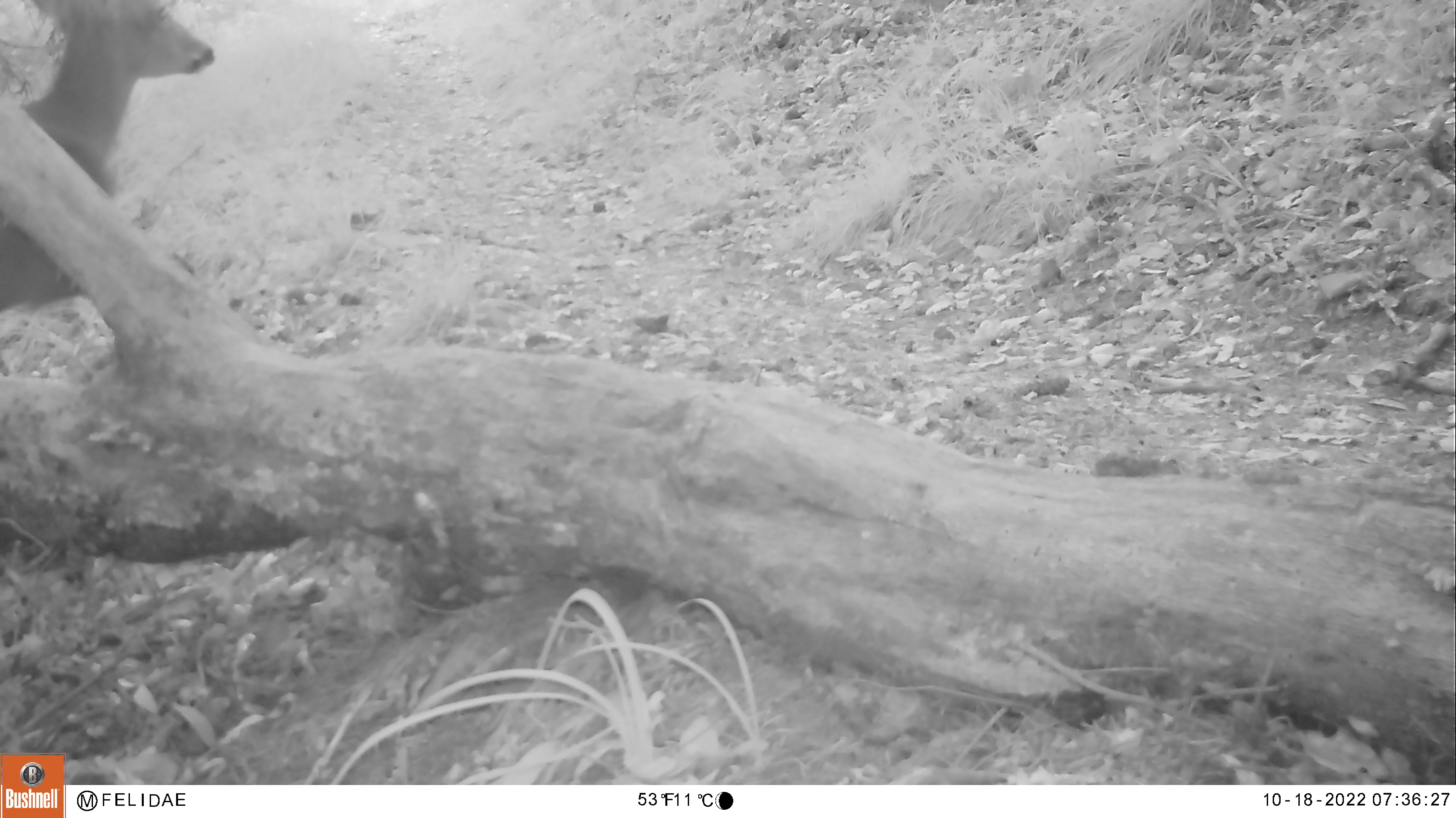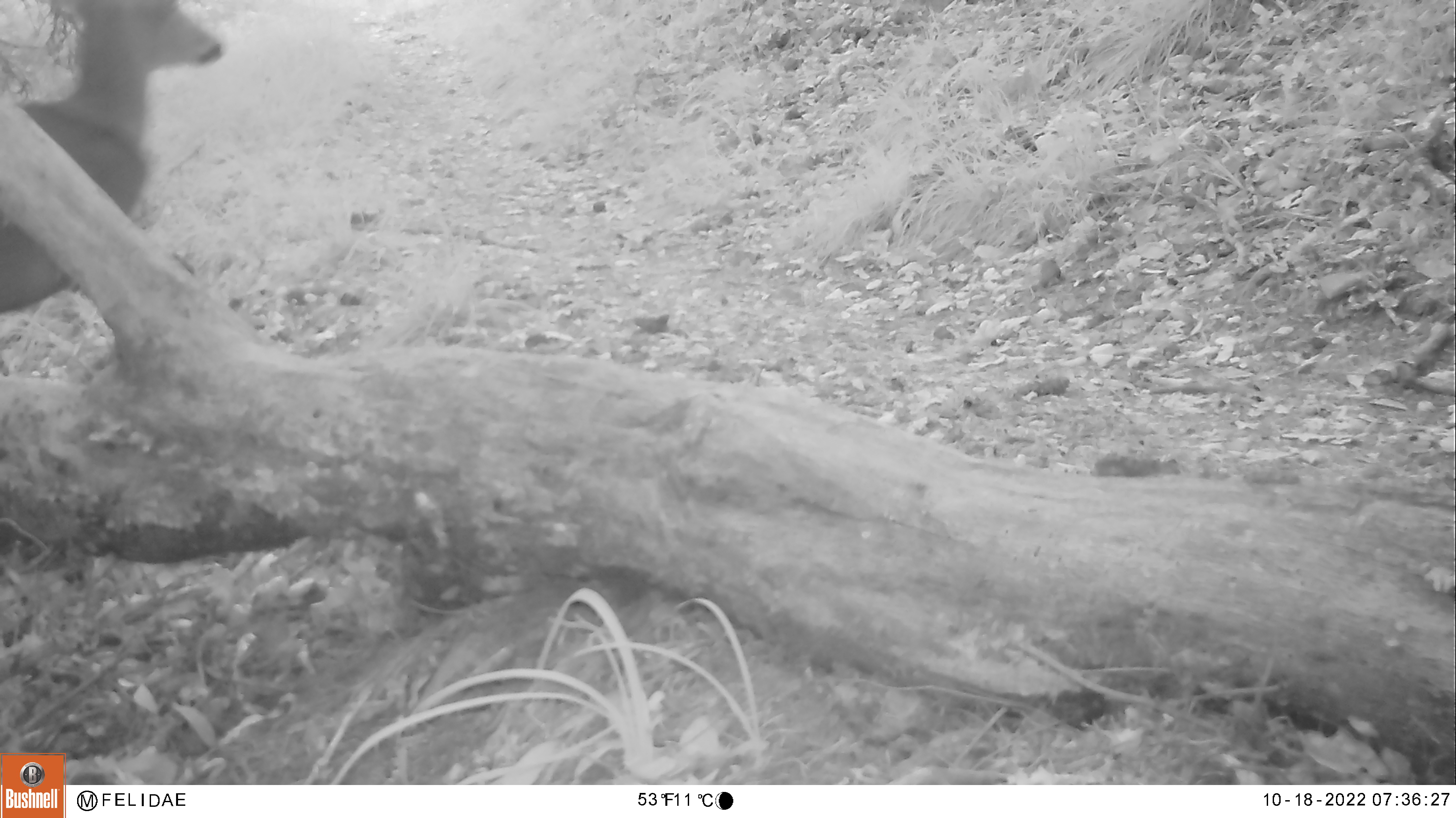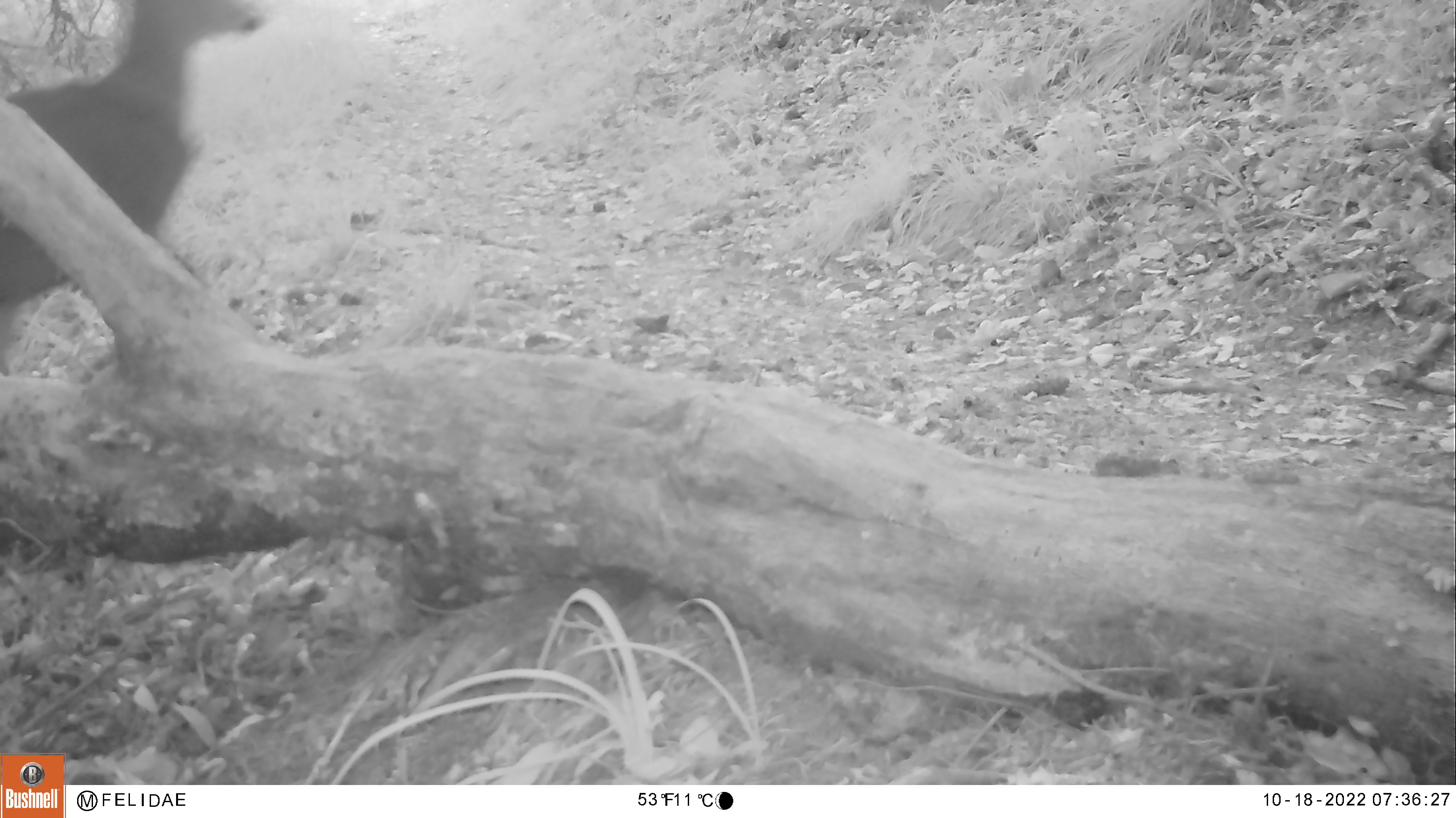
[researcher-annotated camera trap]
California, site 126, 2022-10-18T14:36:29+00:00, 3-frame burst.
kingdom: Animalia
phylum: Chordata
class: Mammalia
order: Artiodactyla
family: Cervidae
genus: Odocoileus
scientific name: Odocoileus hemionus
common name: mule deer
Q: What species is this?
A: Mule deer (Odocoileus hemionus).